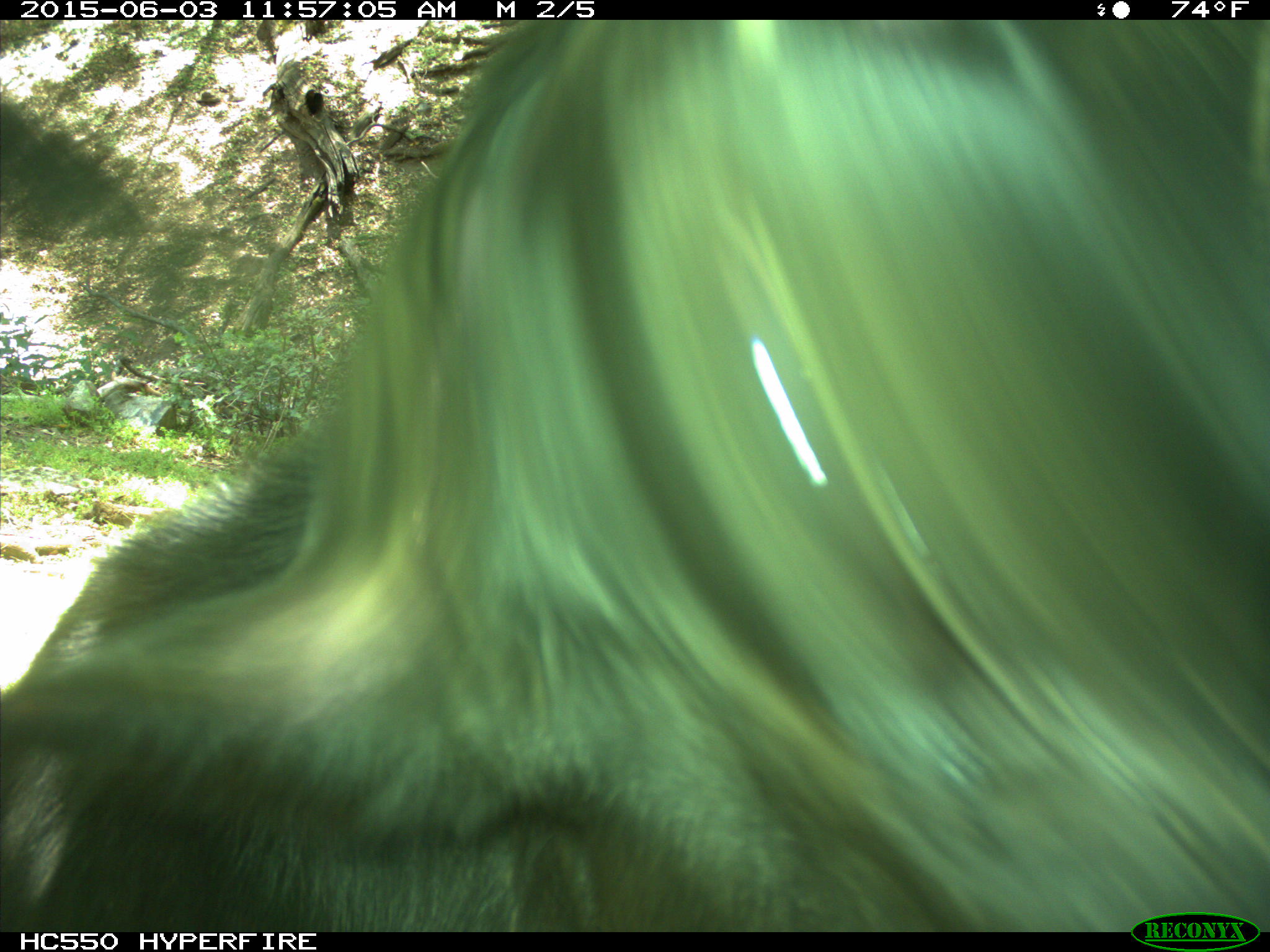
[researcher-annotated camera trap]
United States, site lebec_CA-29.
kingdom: Animalia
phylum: Chordata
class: Mammalia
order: Artiodactyla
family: Bovidae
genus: Bos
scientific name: Bos taurus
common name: domestic cow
Bos taurus (domestic cow).